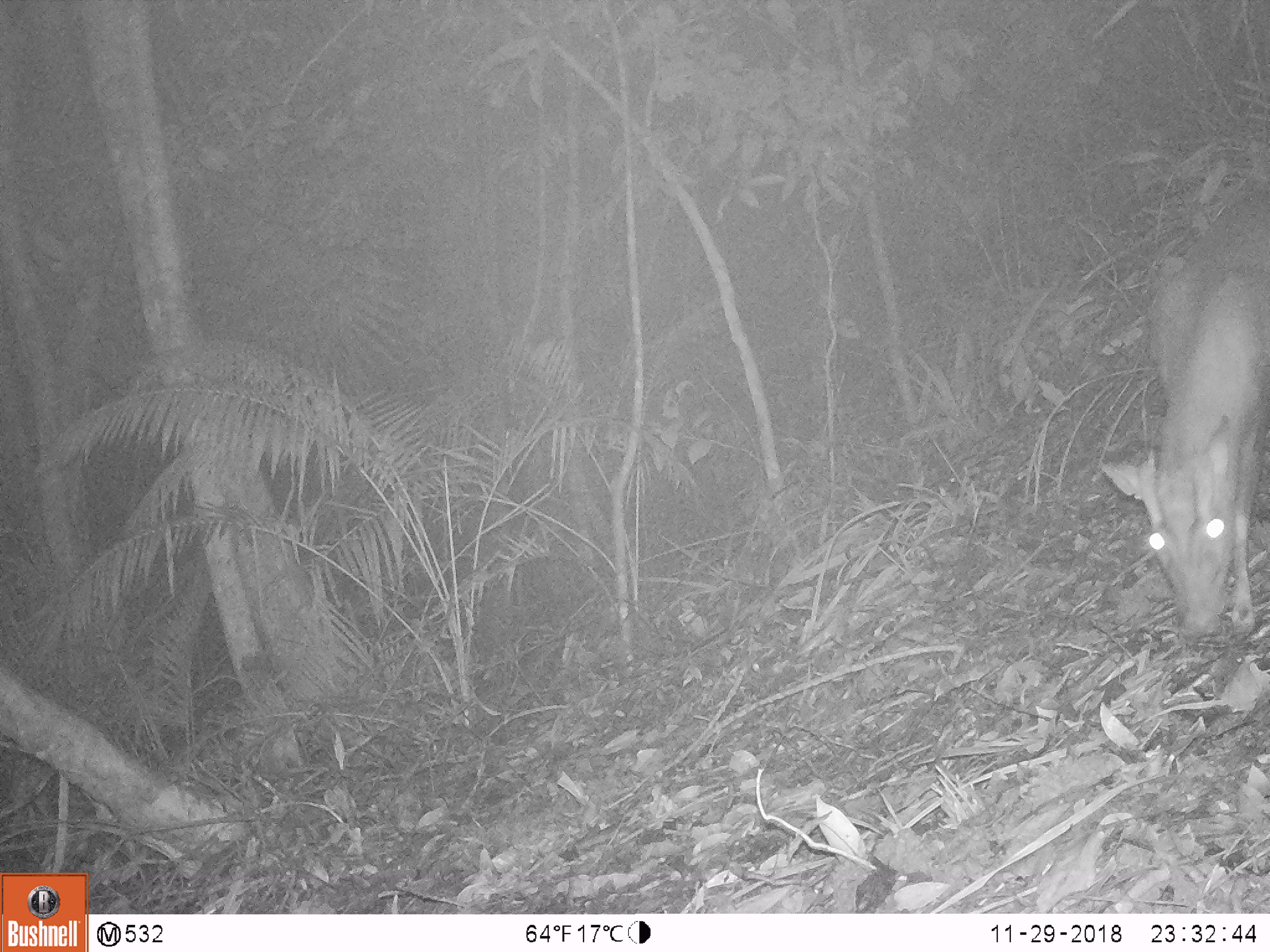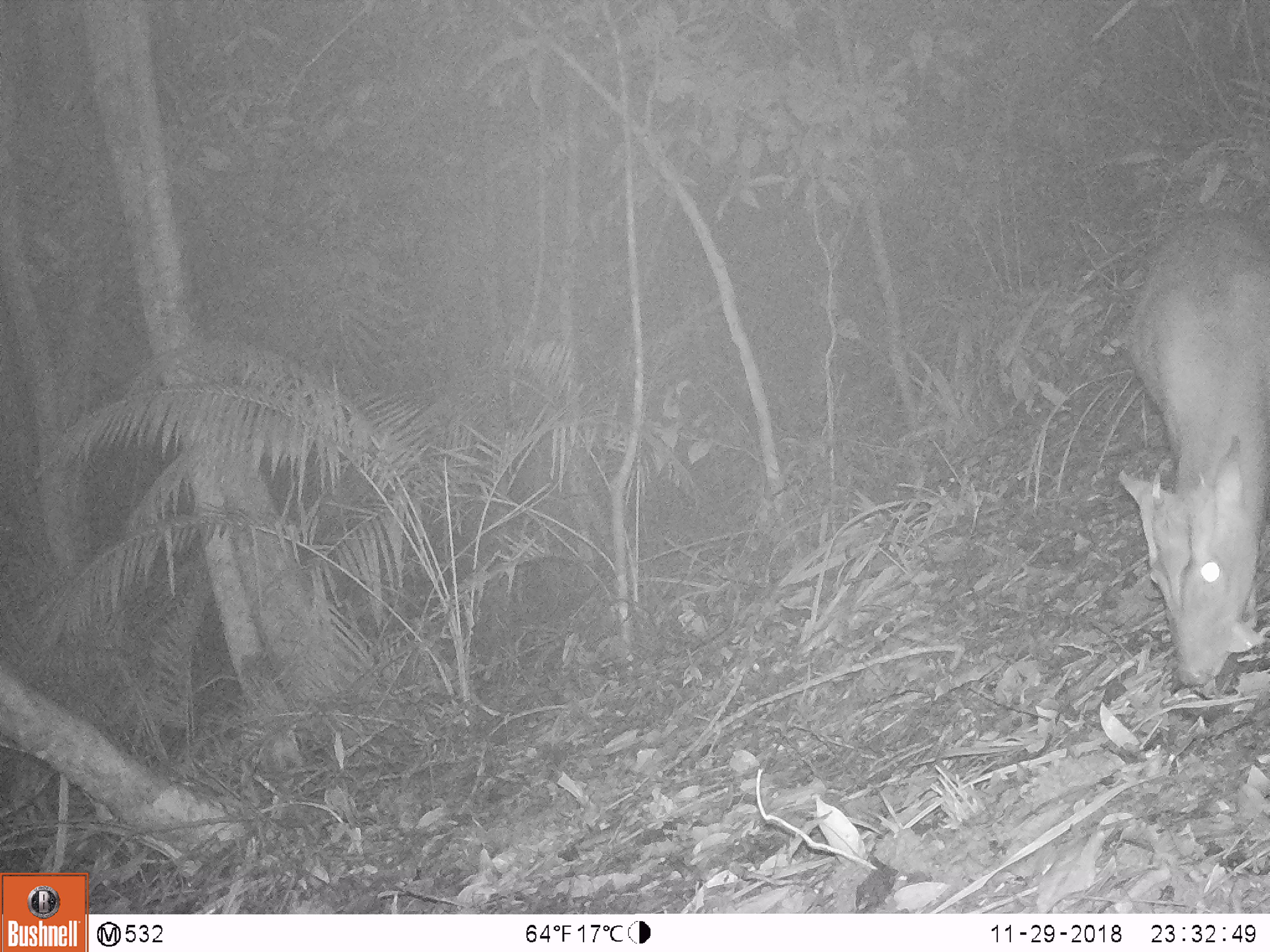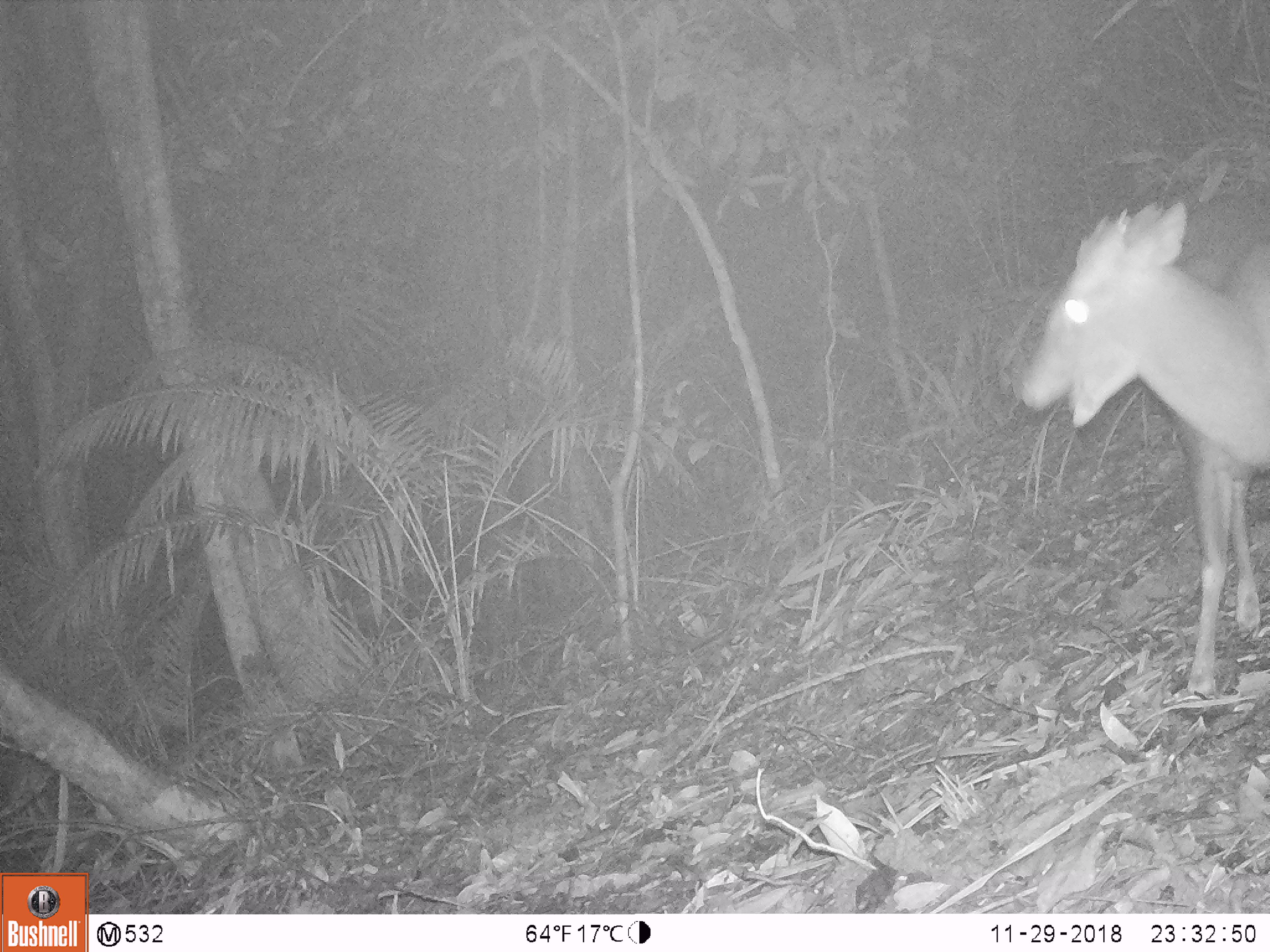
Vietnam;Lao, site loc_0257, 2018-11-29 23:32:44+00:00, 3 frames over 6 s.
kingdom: Animalia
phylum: Chordata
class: Mammalia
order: Artiodactyla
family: Cervidae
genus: Muntiacus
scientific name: Muntiacus rooseveltorum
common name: roosevelt's muntjac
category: roosevelts muntjac group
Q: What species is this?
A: Roosevelts muntjac group (roosevelt's muntjac) (Muntiacus rooseveltorum).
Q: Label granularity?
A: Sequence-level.